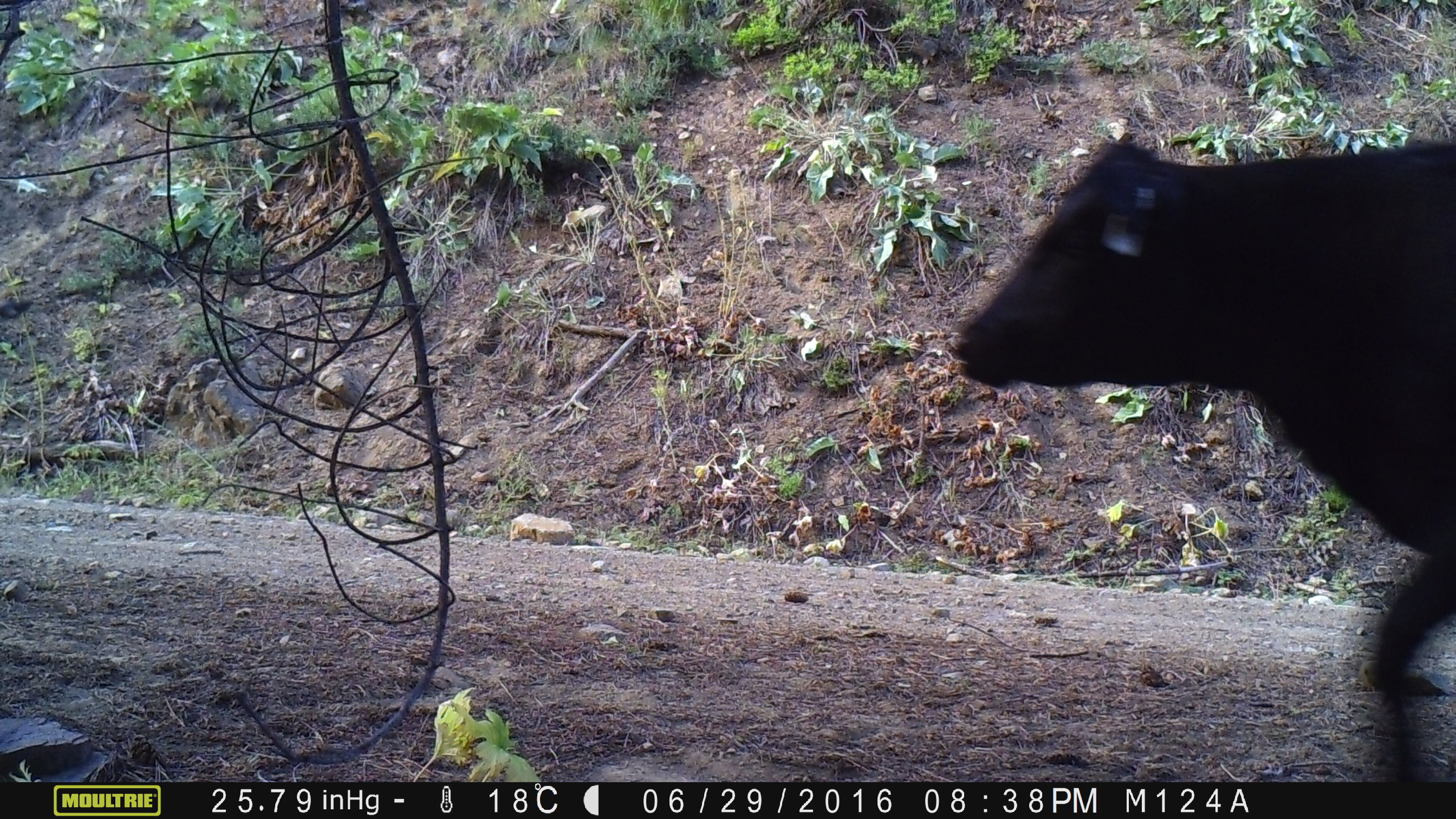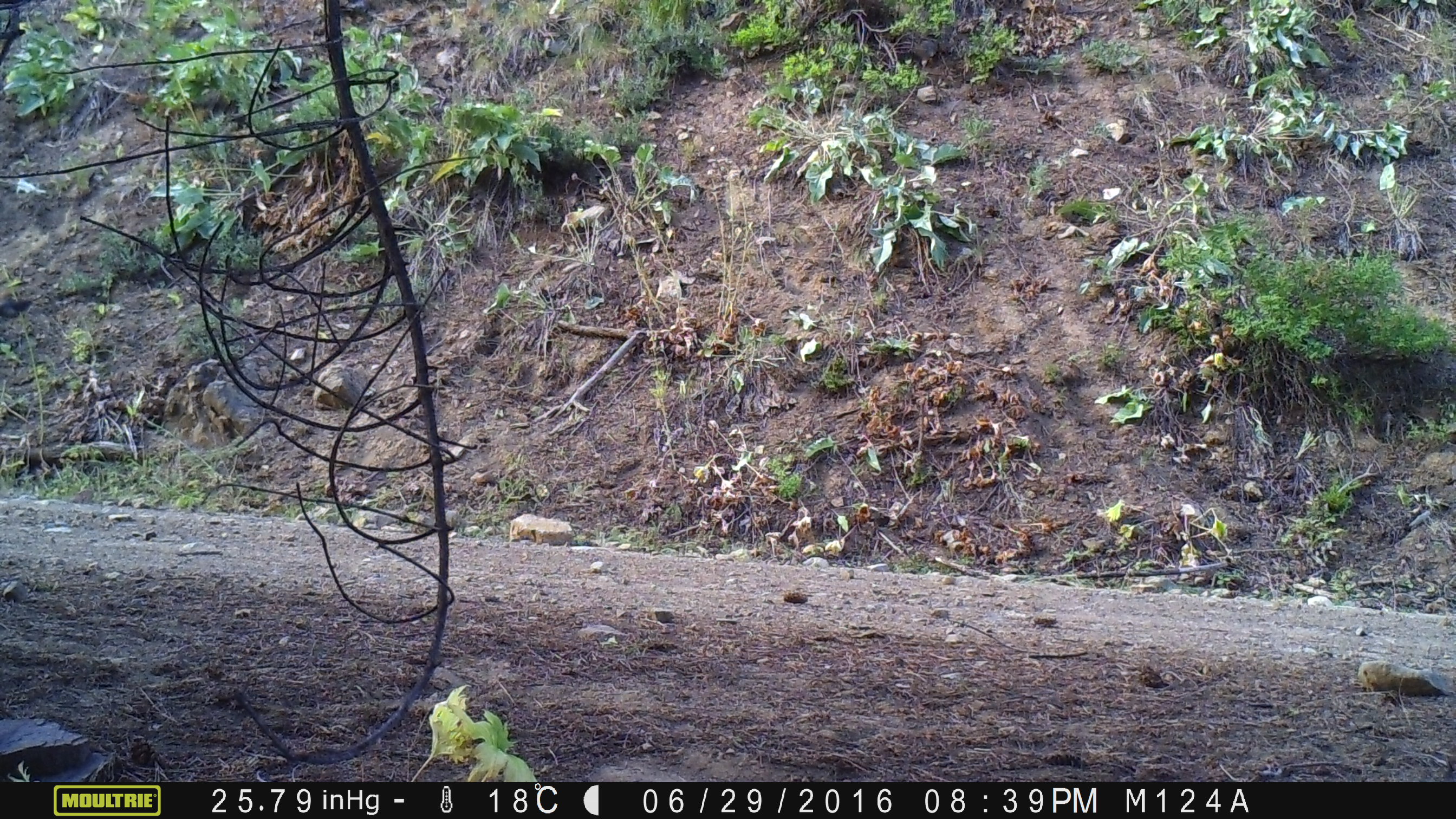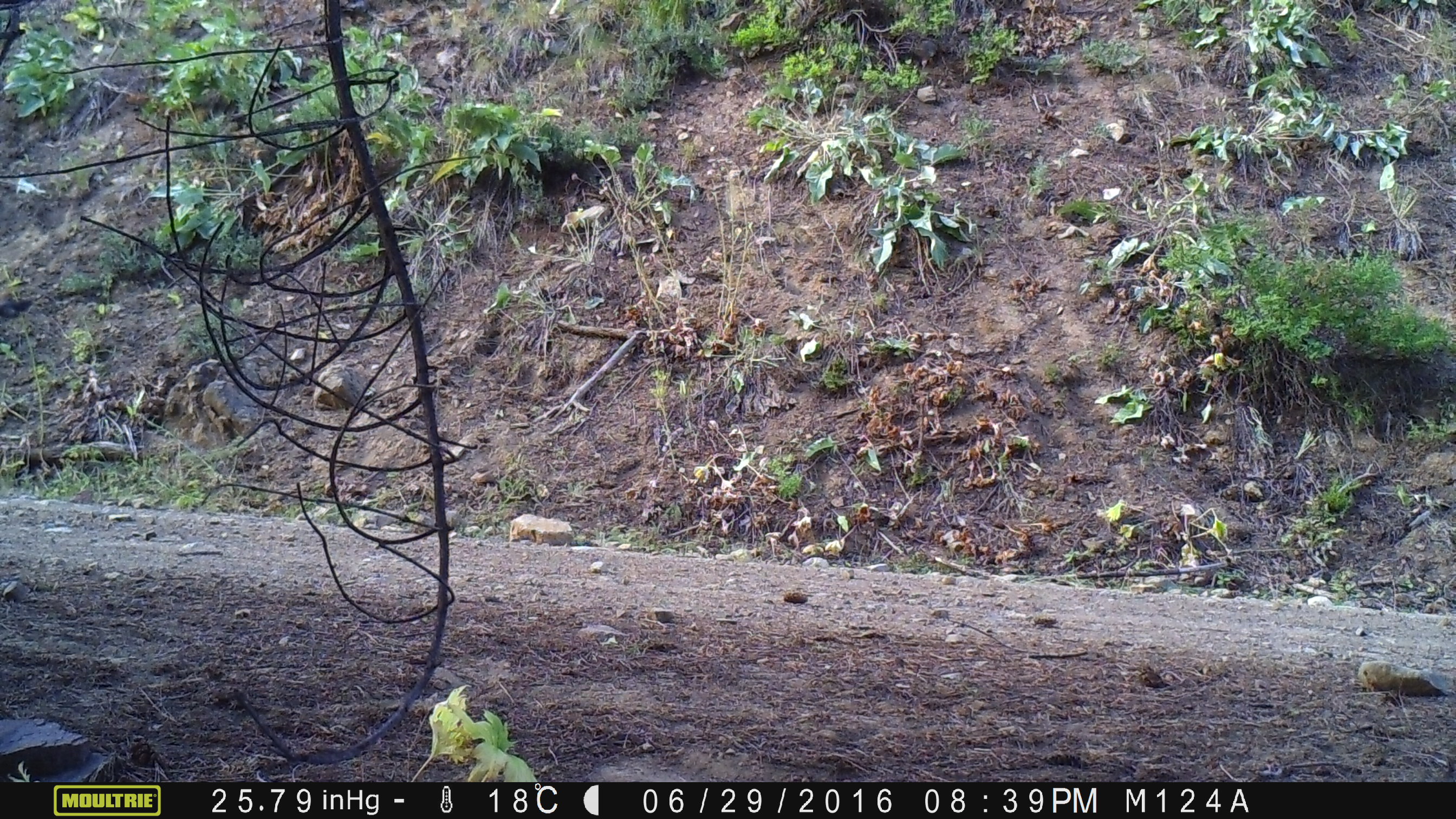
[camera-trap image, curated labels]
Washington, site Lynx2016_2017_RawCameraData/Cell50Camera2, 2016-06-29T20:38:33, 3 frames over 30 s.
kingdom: Animalia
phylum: Chordata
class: Mammalia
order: Artiodactyla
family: Bovidae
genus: Bos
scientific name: Bos taurus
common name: domestic cattle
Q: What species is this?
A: Domestic cattle (Bos taurus).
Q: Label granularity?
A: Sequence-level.